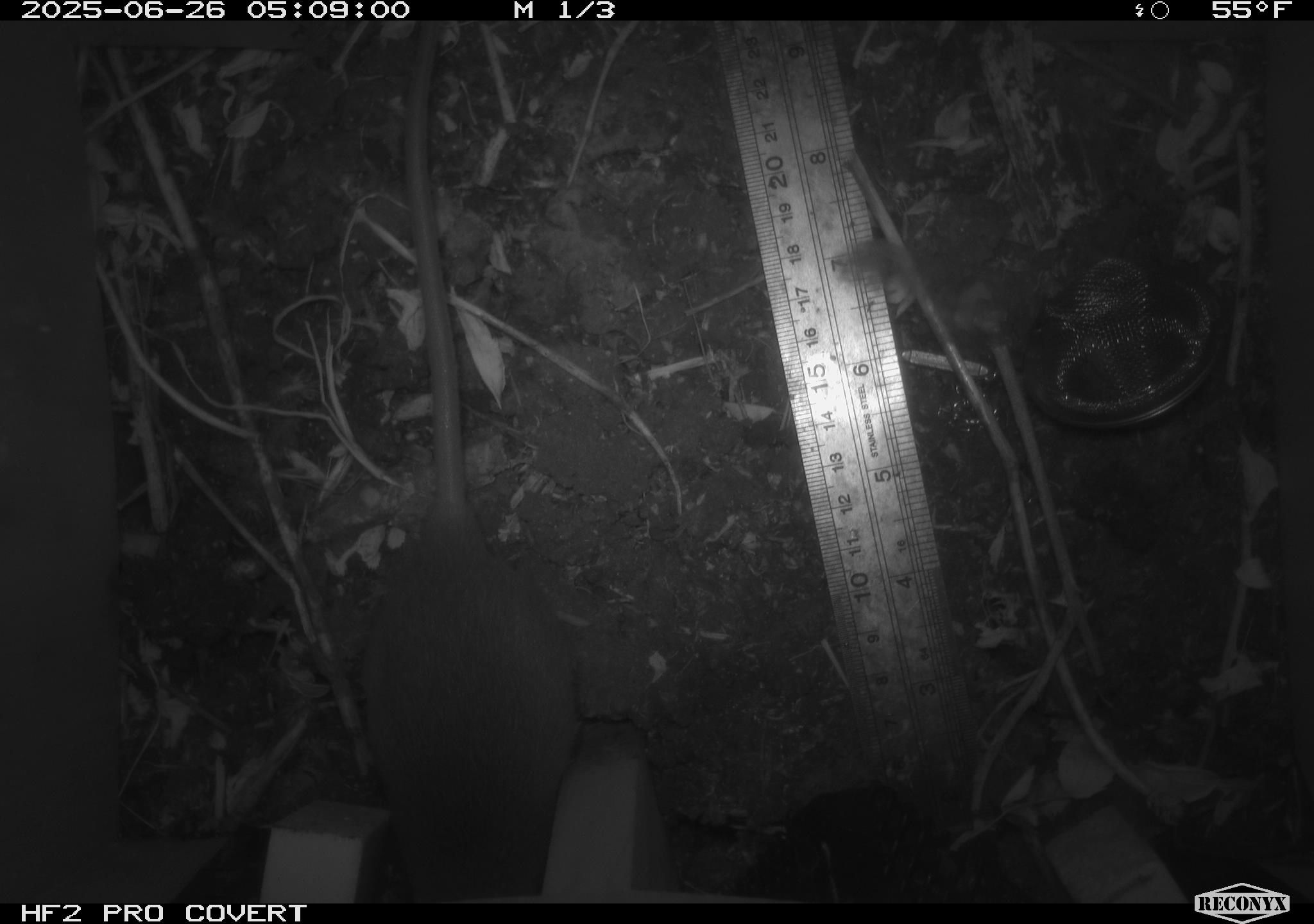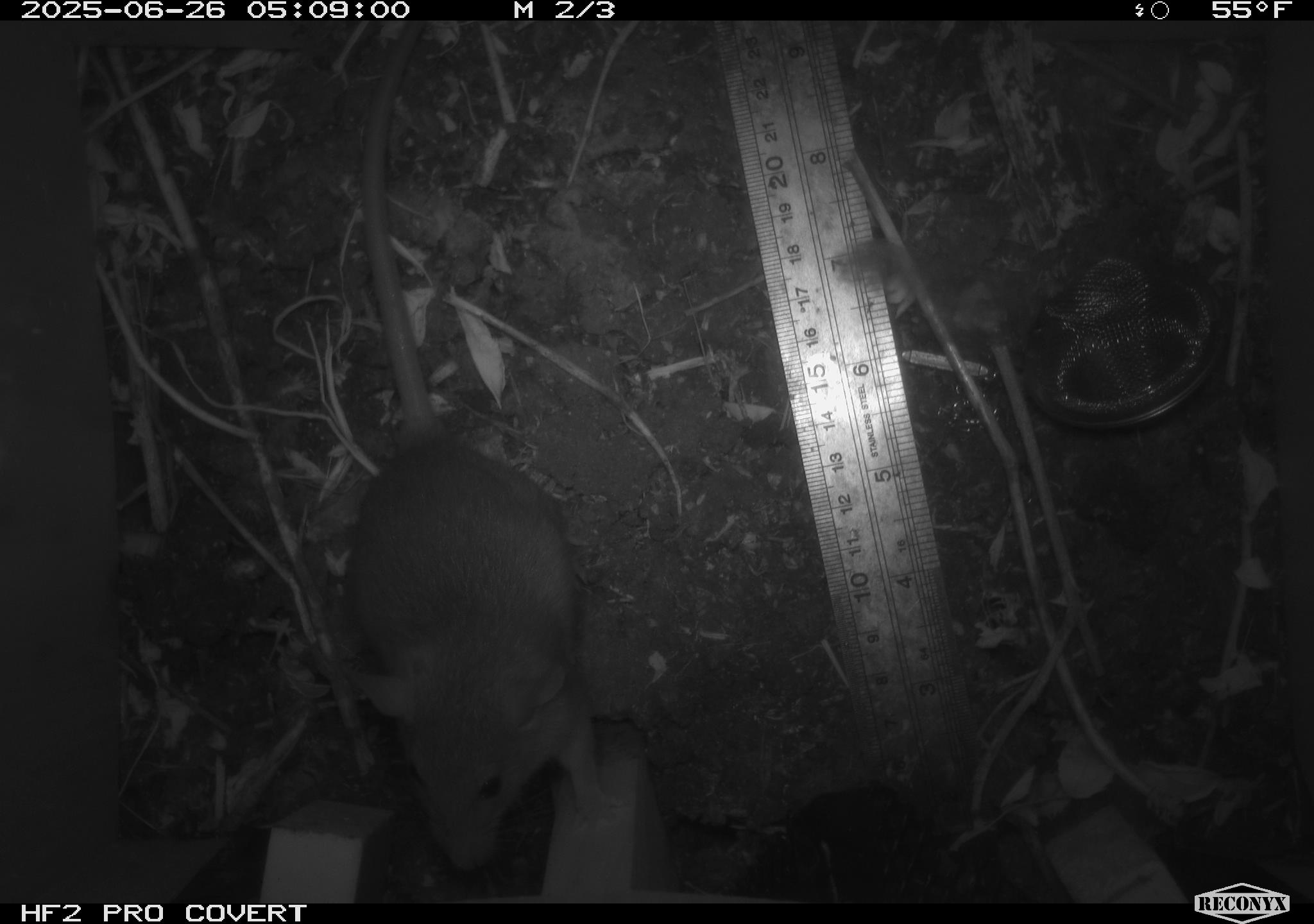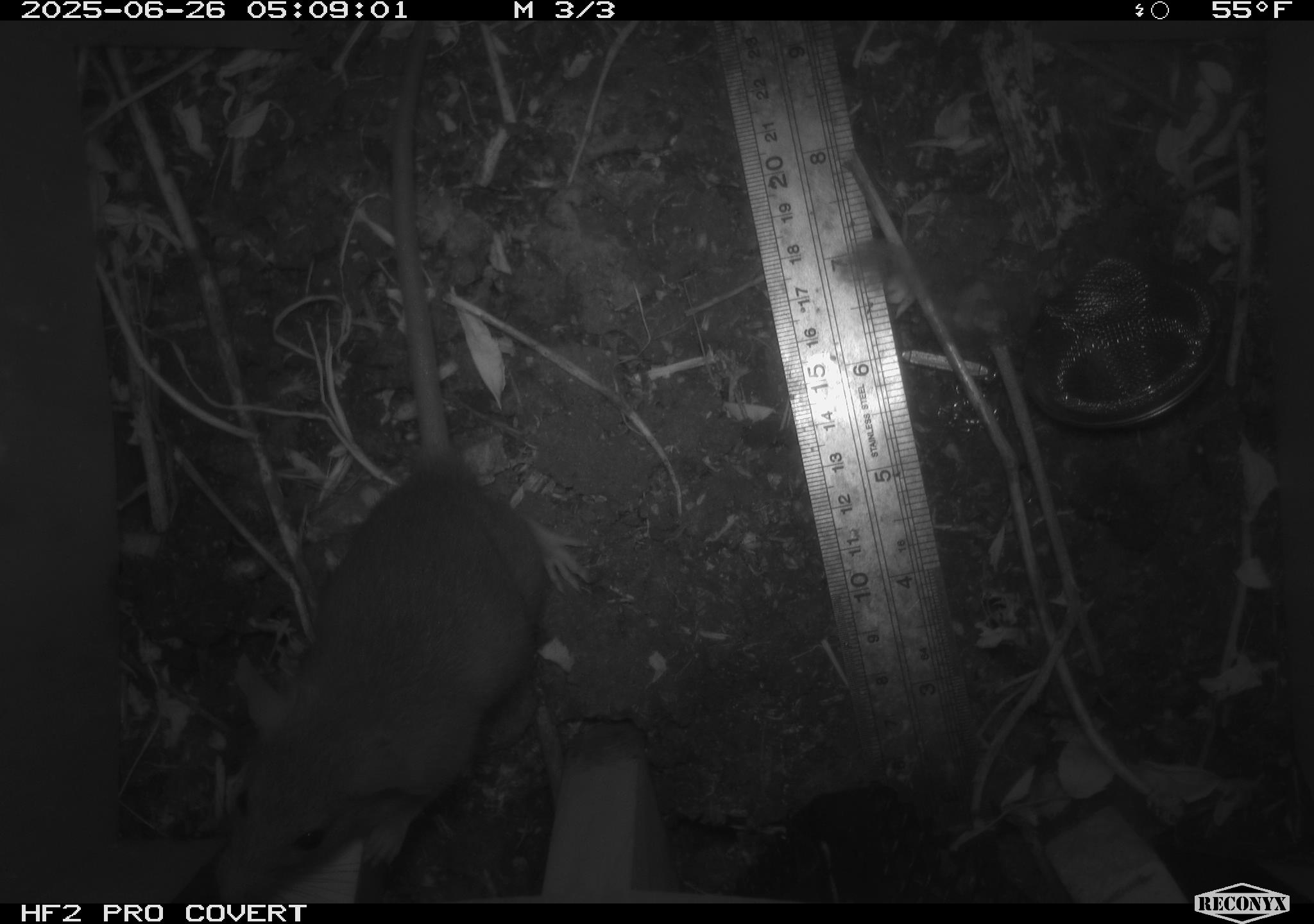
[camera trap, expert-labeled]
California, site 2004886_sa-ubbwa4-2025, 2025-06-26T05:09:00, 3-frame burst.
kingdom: Animalia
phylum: Chordata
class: Mammalia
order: Rodentia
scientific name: Rodentia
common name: rodent